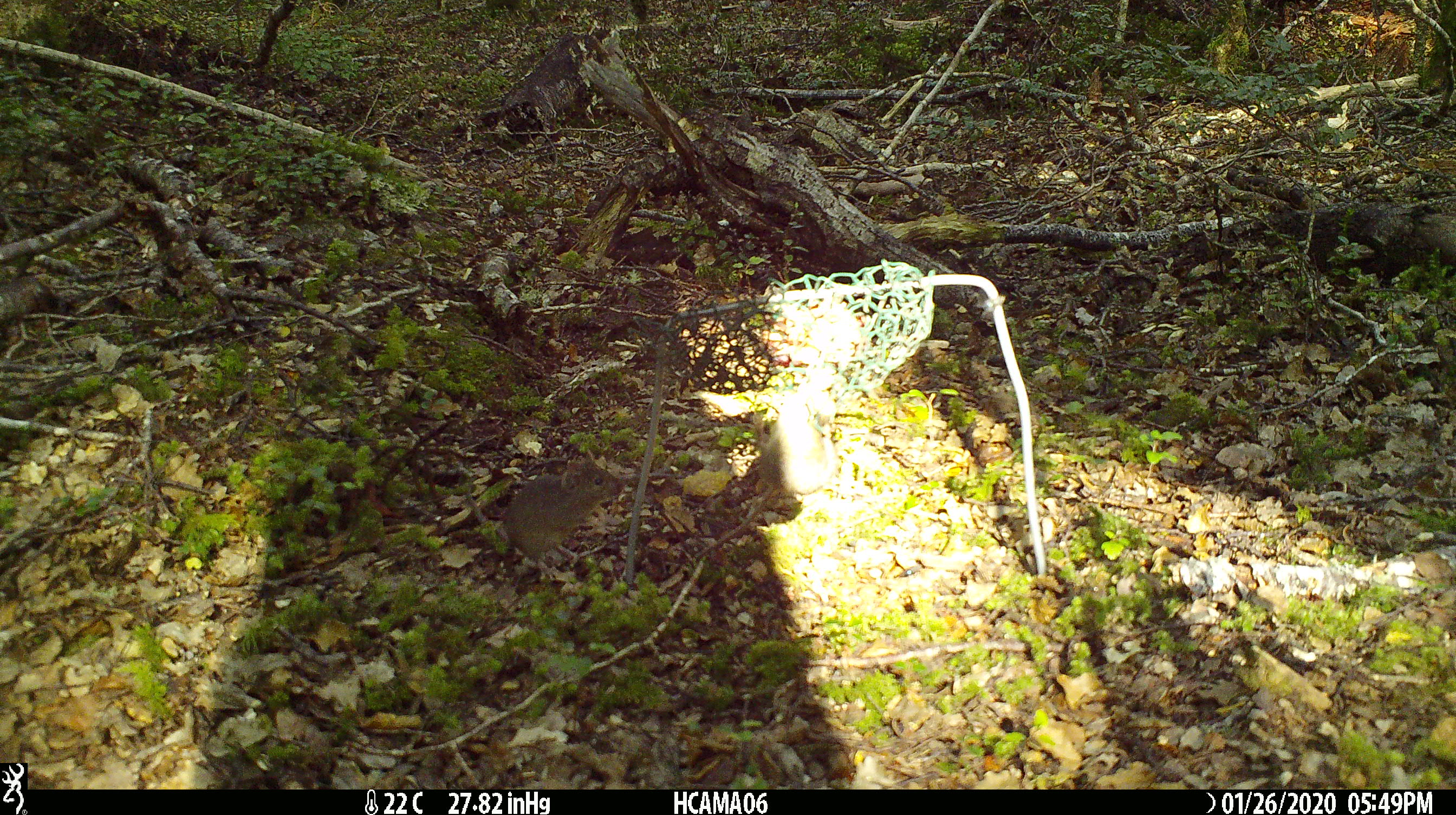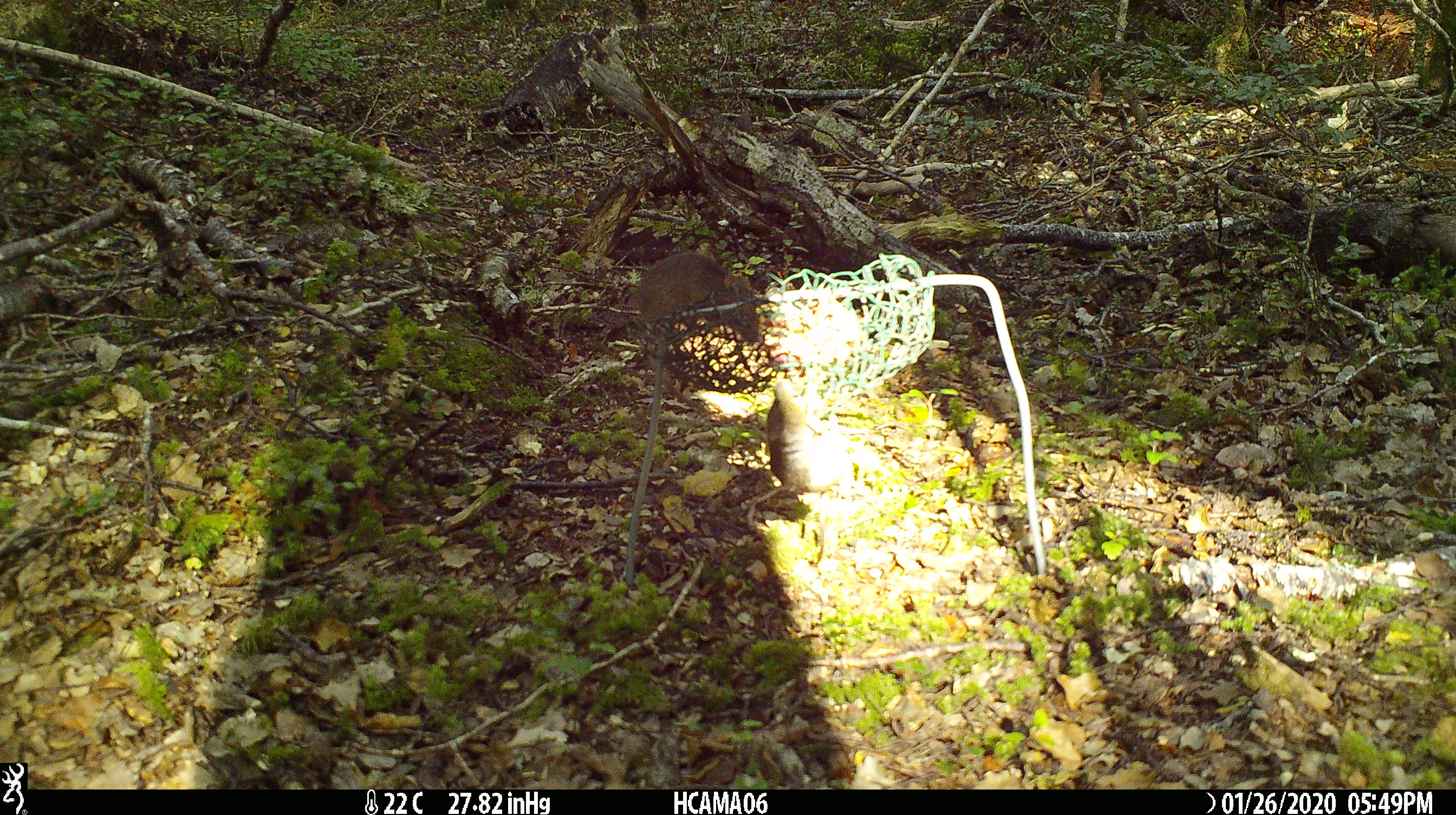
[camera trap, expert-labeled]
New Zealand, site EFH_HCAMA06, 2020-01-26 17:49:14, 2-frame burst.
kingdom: Animalia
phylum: Chordata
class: Mammalia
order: Rodentia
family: Muridae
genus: Mus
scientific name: Mus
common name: mouse